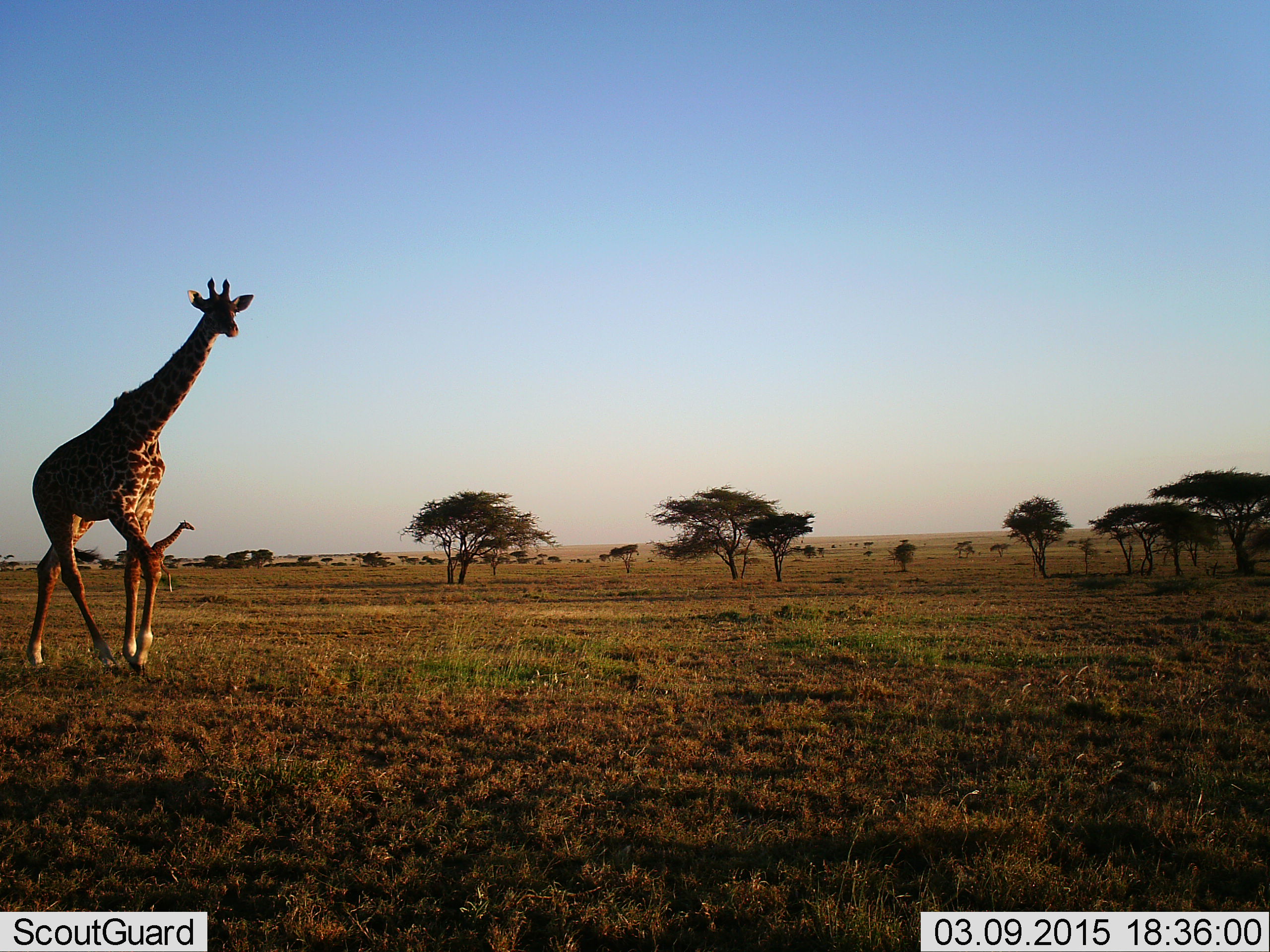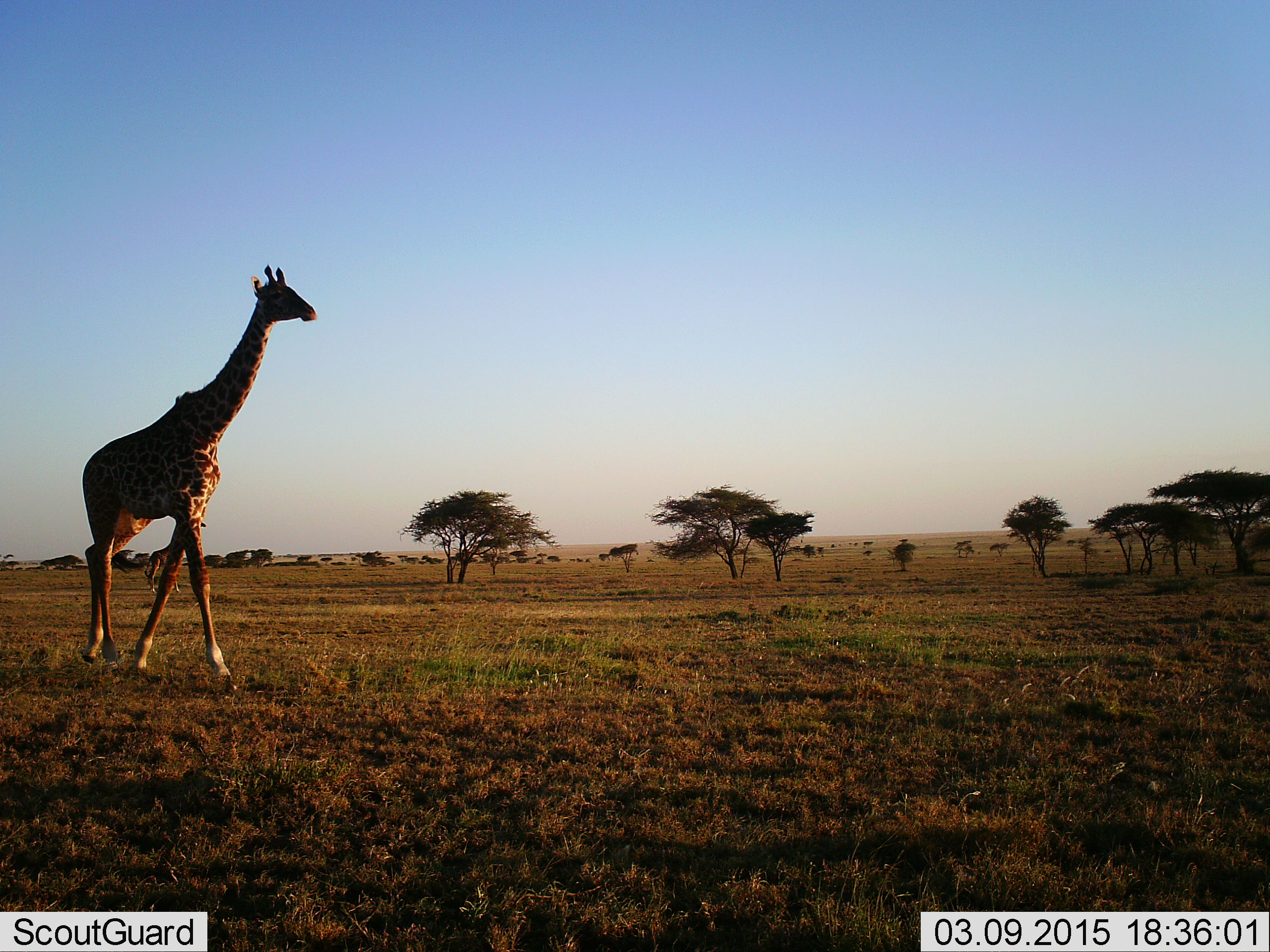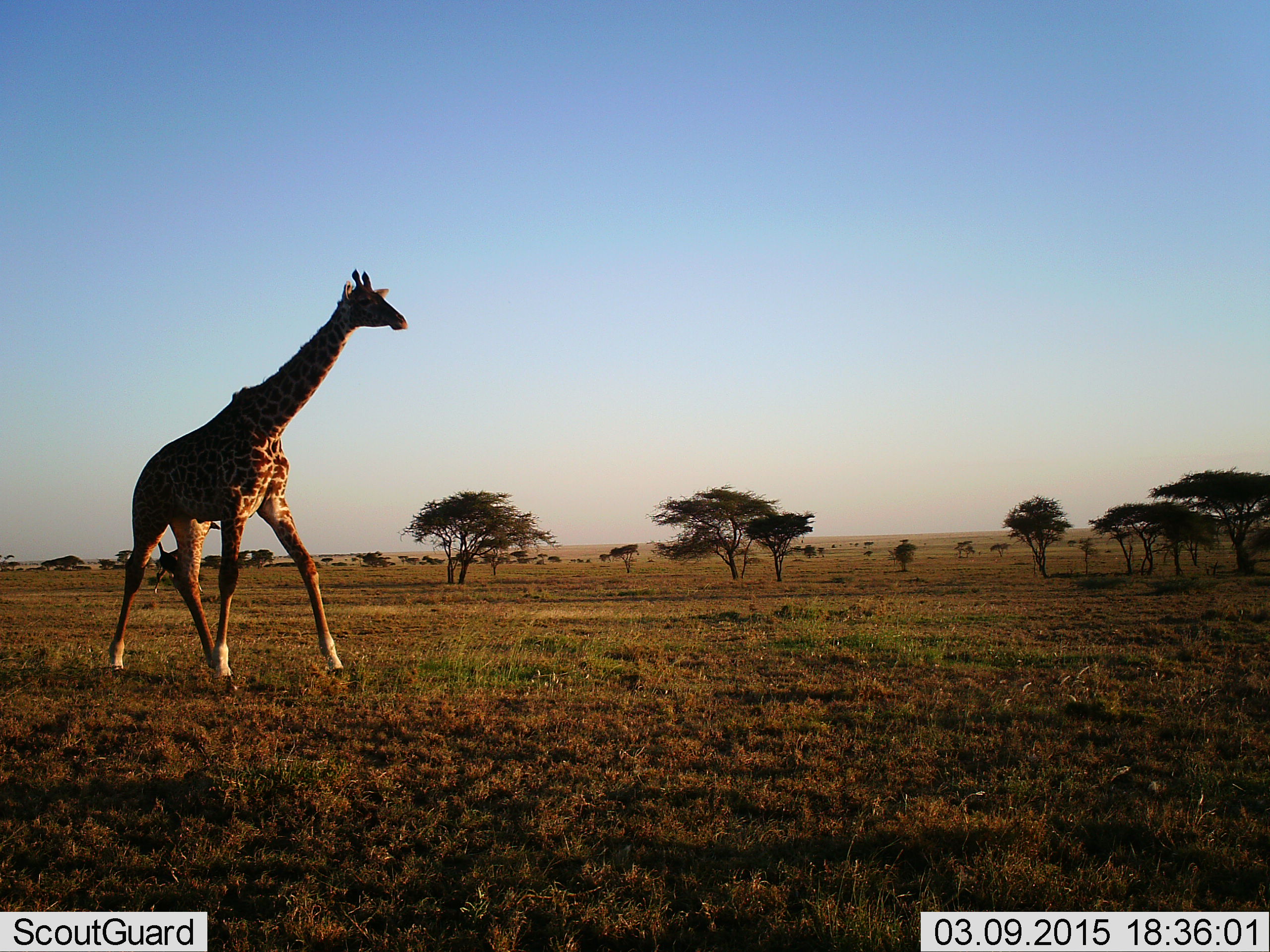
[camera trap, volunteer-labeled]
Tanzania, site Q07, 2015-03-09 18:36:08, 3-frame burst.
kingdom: Animalia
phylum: Chordata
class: Mammalia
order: Artiodactyla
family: Giraffidae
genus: Giraffa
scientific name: Giraffa camelopardalis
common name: giraffe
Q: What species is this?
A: Giraffe (Giraffa camelopardalis).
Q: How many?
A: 1.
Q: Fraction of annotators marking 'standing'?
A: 18%.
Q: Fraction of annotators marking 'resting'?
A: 0%.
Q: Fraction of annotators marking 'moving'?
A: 91%.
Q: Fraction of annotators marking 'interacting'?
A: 0%.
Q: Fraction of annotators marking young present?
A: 0%.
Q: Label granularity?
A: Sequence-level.